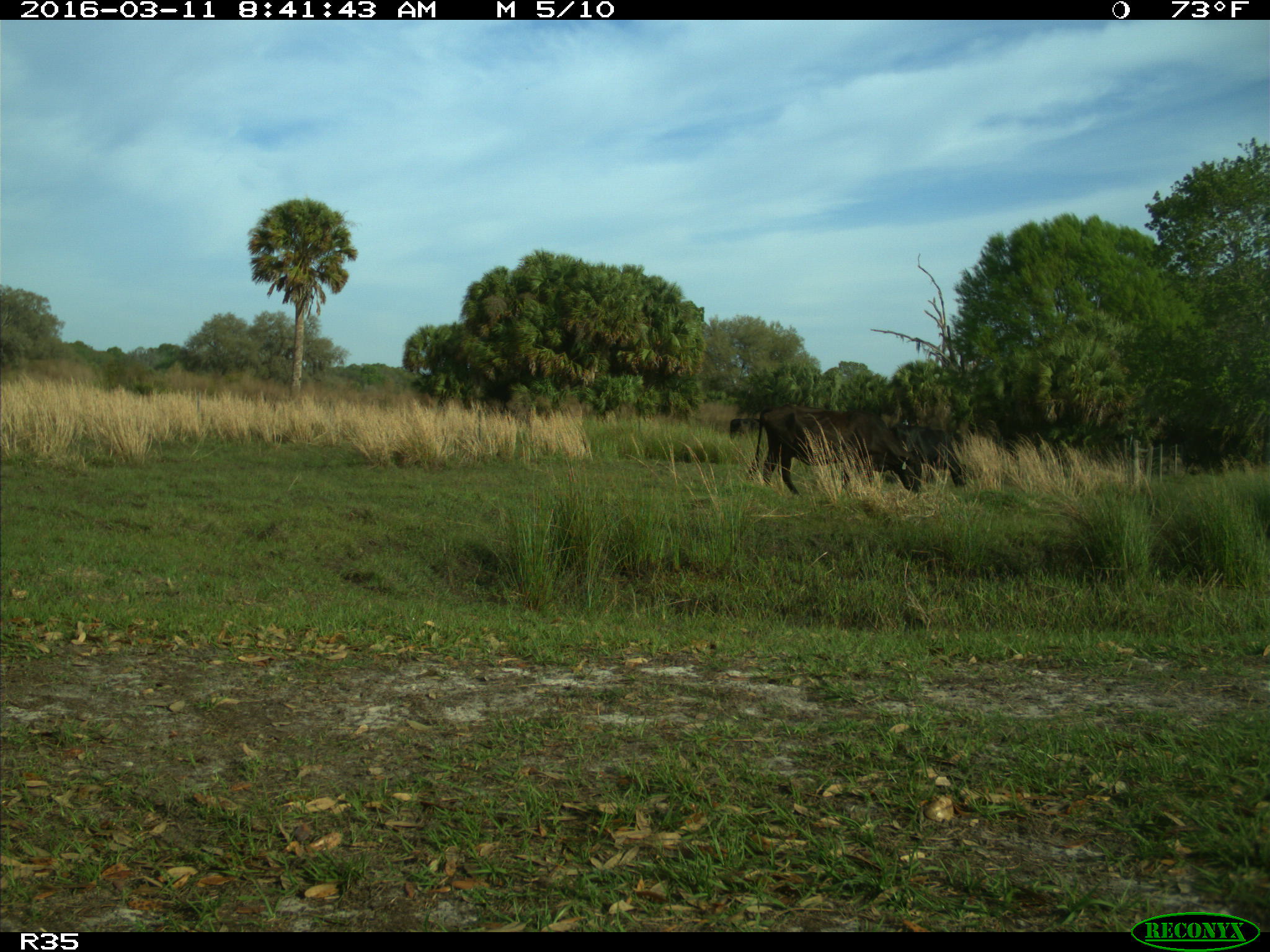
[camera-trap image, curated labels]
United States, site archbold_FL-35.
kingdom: Animalia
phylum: Chordata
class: Mammalia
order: Artiodactyla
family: Bovidae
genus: Bos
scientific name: Bos taurus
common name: domestic cow